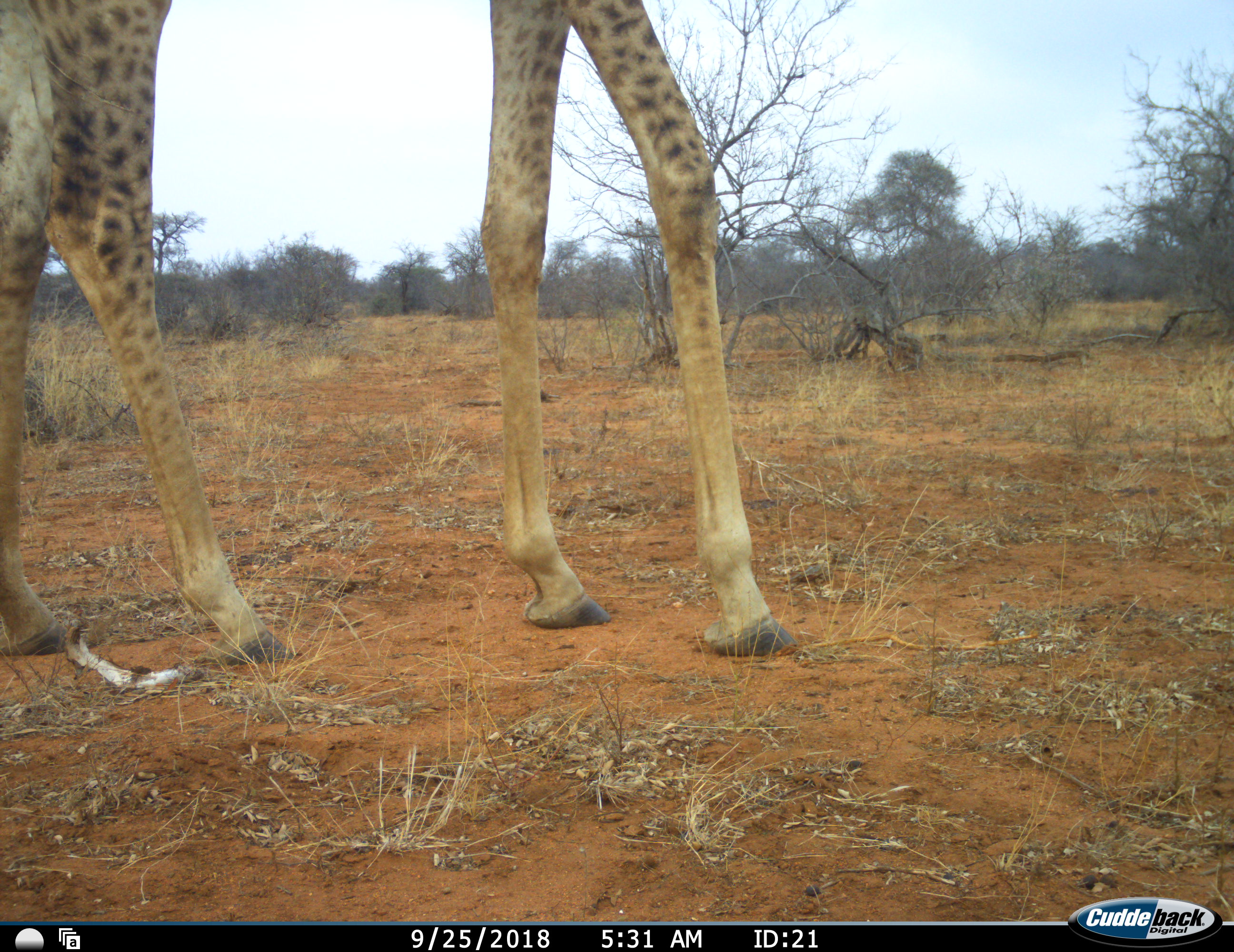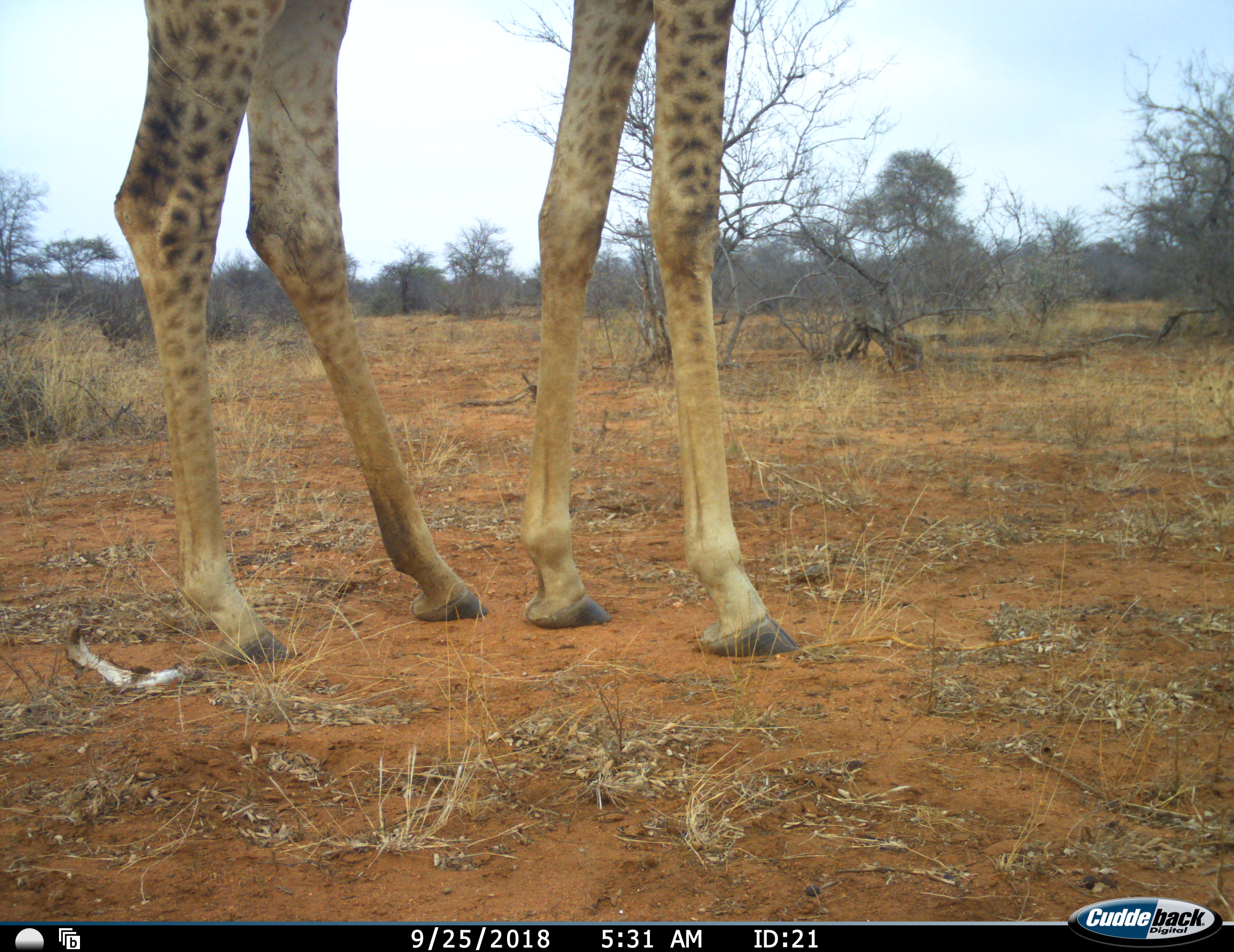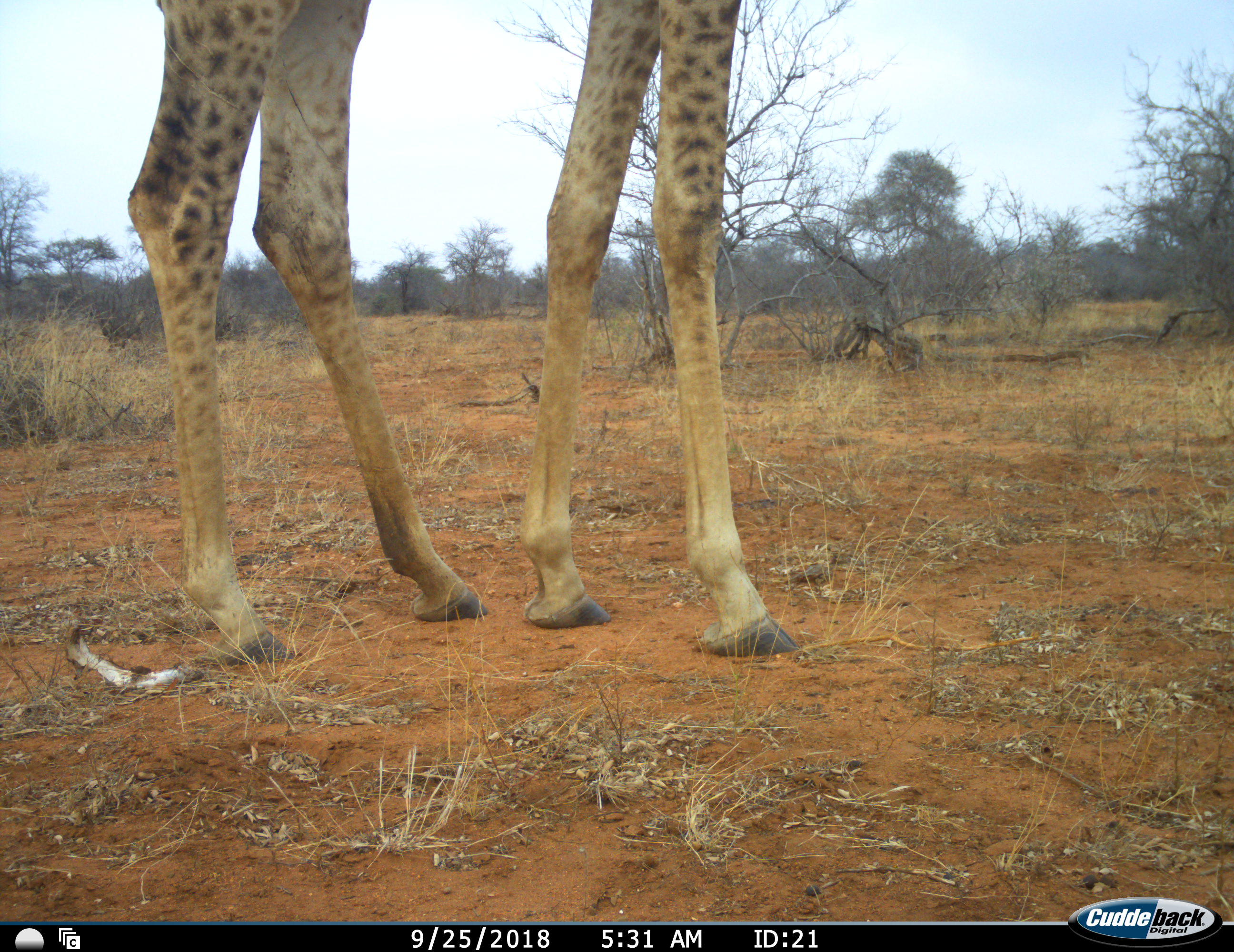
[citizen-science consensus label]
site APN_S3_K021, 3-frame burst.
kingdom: Animalia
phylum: Chordata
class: Mammalia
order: Artiodactyla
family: Giraffidae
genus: Giraffa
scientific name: Giraffa camelopardalis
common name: giraffe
Giraffe (Giraffa camelopardalis), count 1. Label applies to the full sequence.